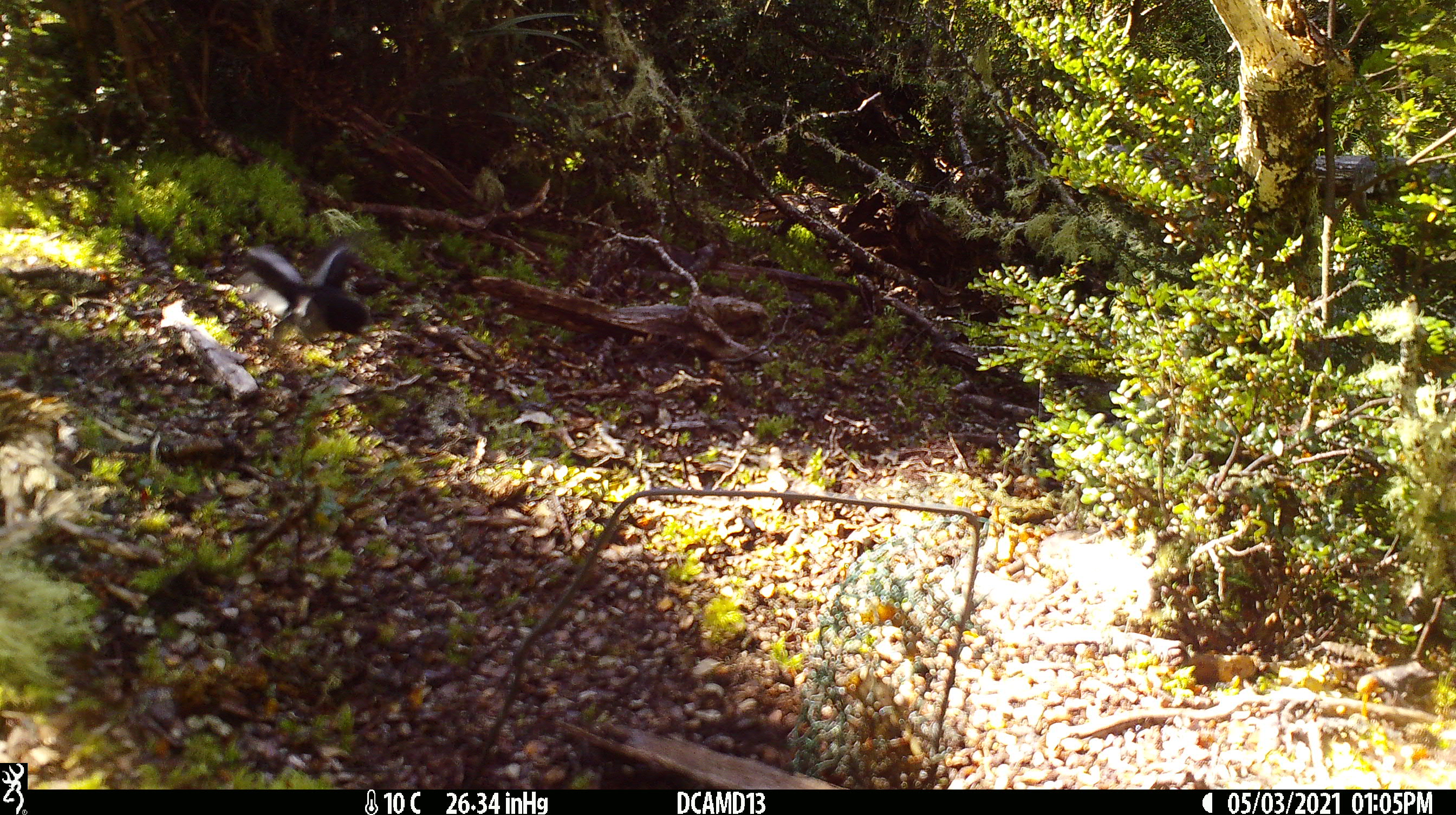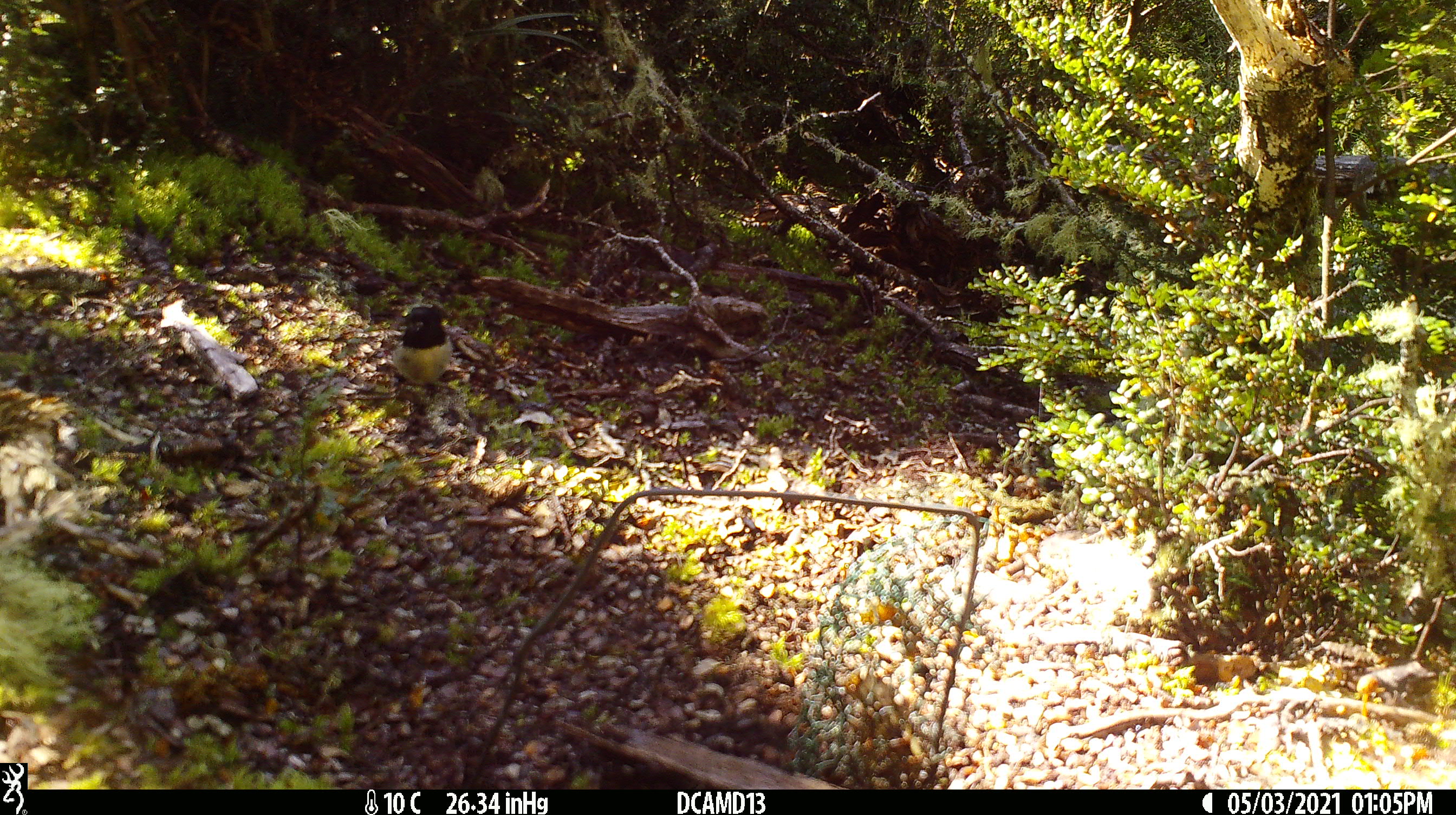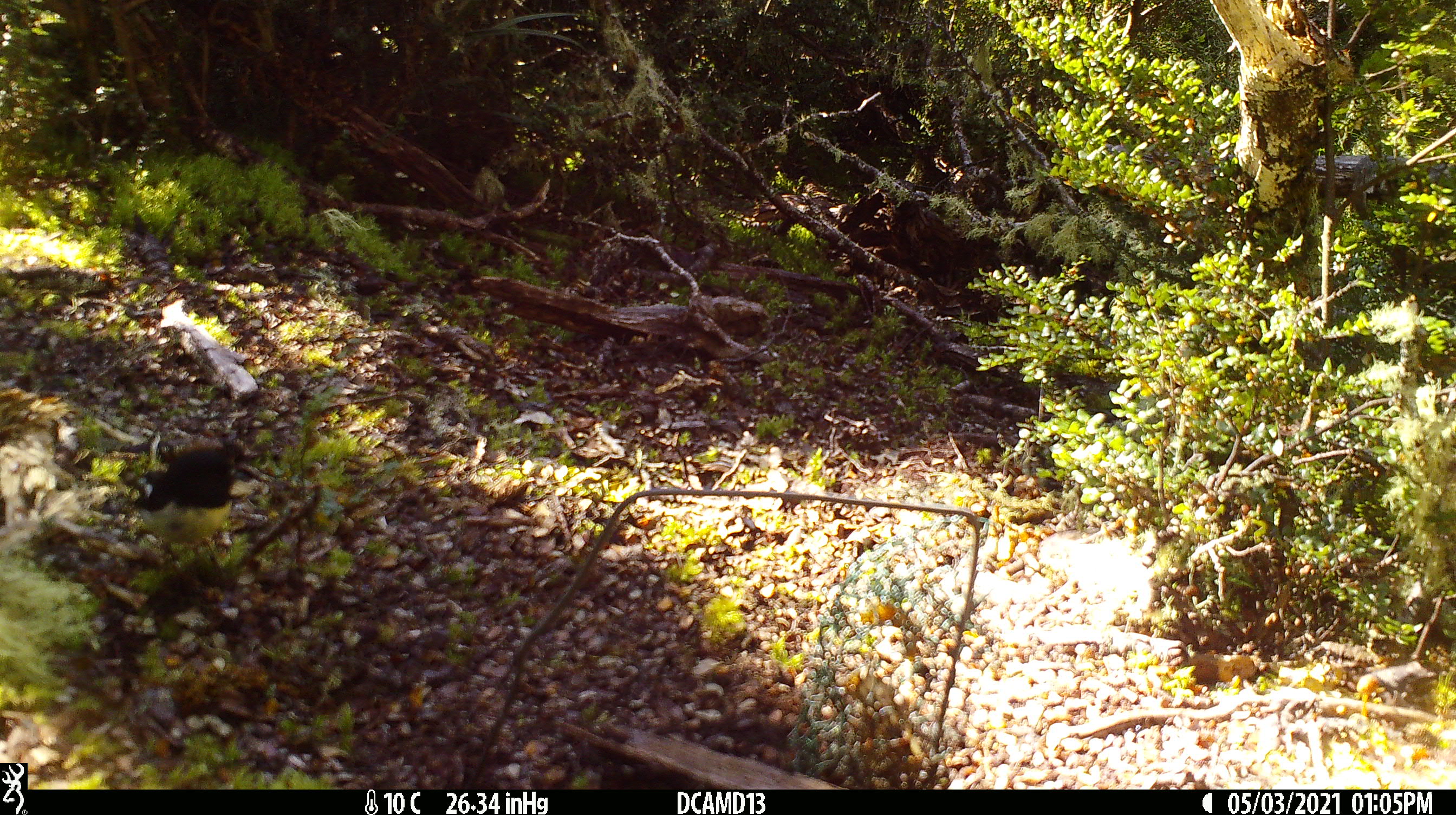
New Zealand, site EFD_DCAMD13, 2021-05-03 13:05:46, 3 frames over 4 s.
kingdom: Animalia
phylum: Chordata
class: Aves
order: Passeriformes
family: Petroicidae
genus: Petroica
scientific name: Petroica macrocephala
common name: tomtit